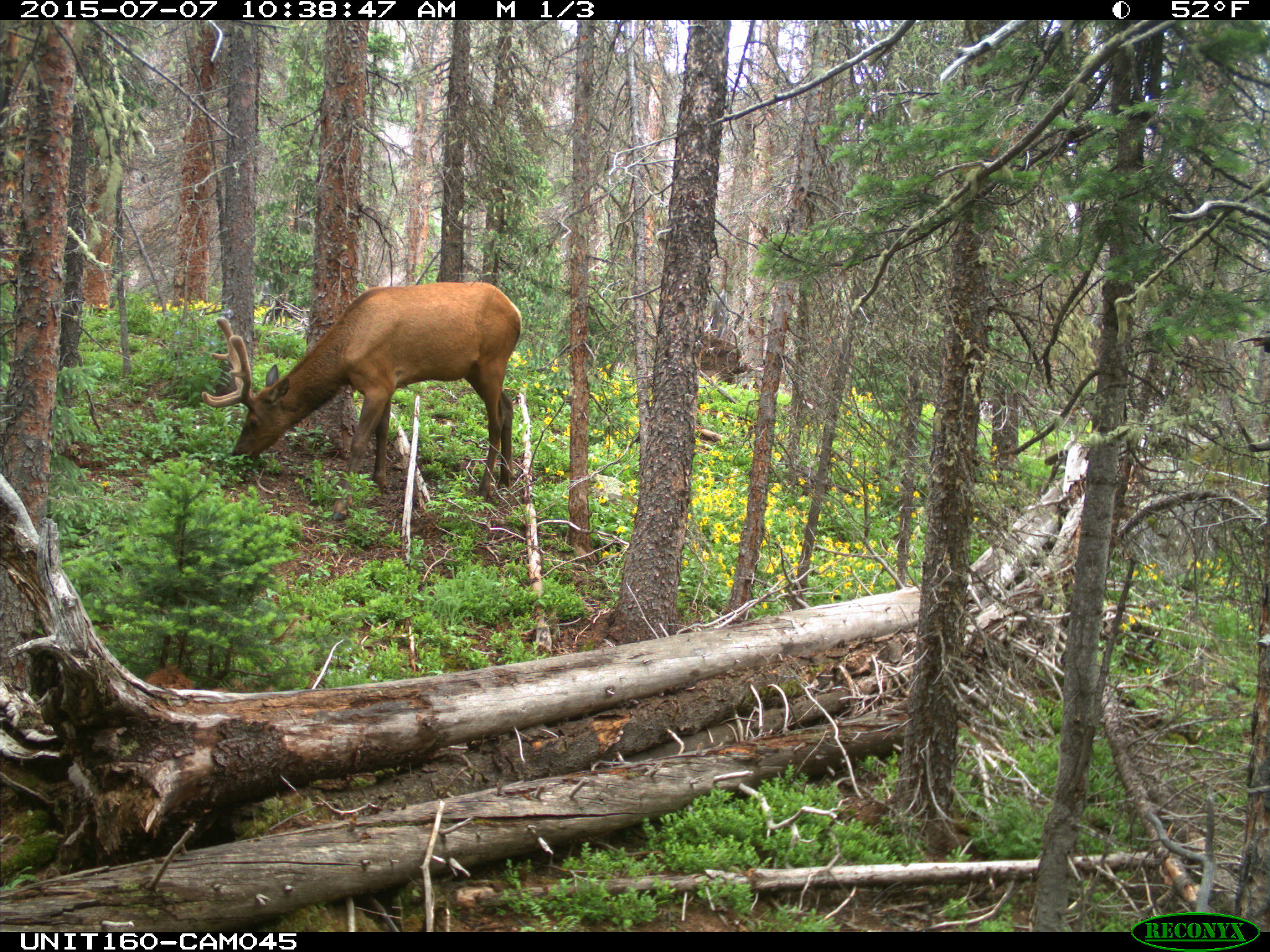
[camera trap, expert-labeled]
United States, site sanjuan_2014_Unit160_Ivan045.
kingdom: Animalia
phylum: Chordata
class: Mammalia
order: Artiodactyla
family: Cervidae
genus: Cervus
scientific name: Cervus elaphus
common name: red deer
Cervus elaphus (red deer).